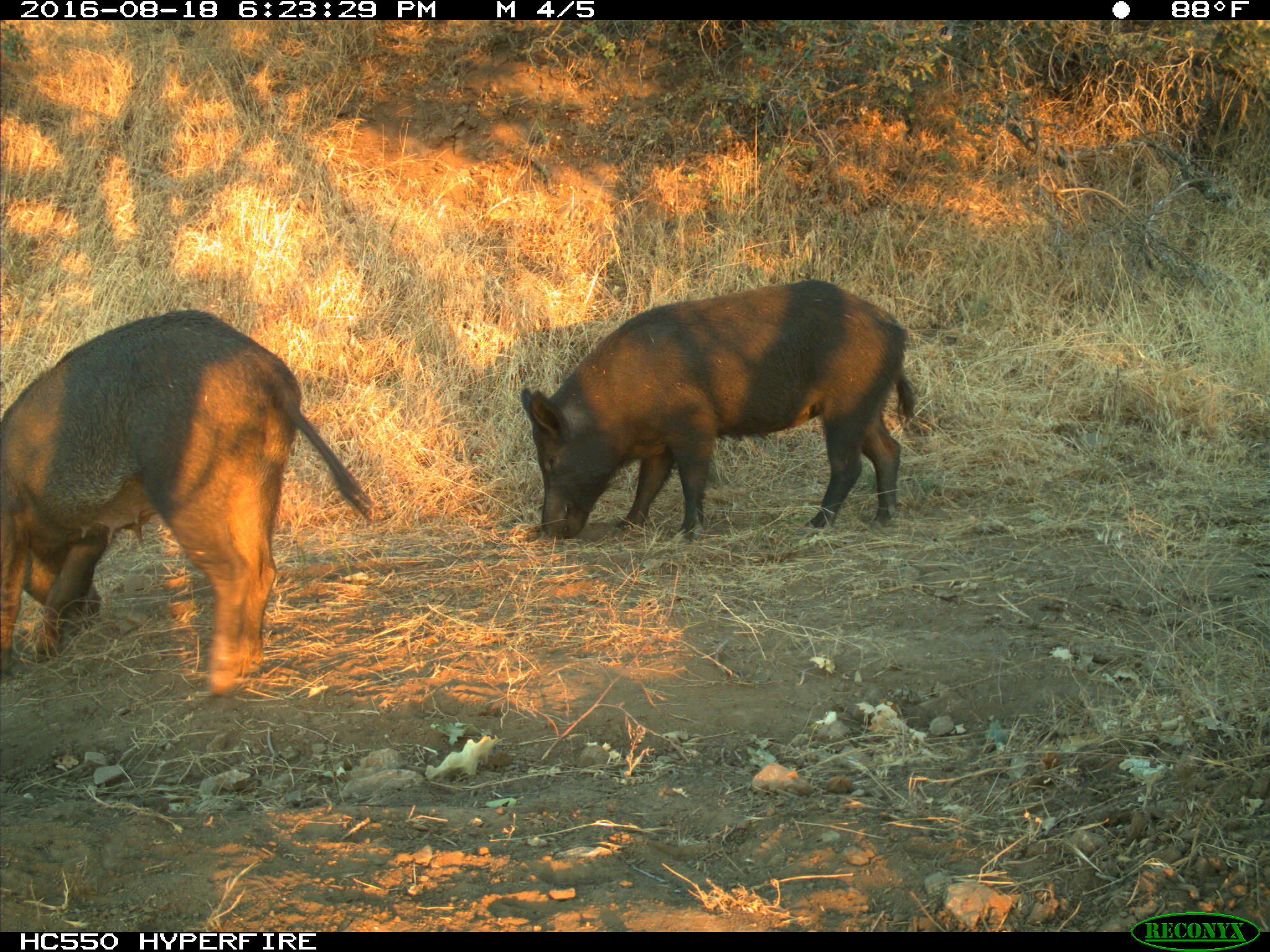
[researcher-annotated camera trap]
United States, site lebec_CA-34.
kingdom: Animalia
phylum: Chordata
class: Mammalia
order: Artiodactyla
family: Suidae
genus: Sus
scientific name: Sus scrofa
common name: wild boar